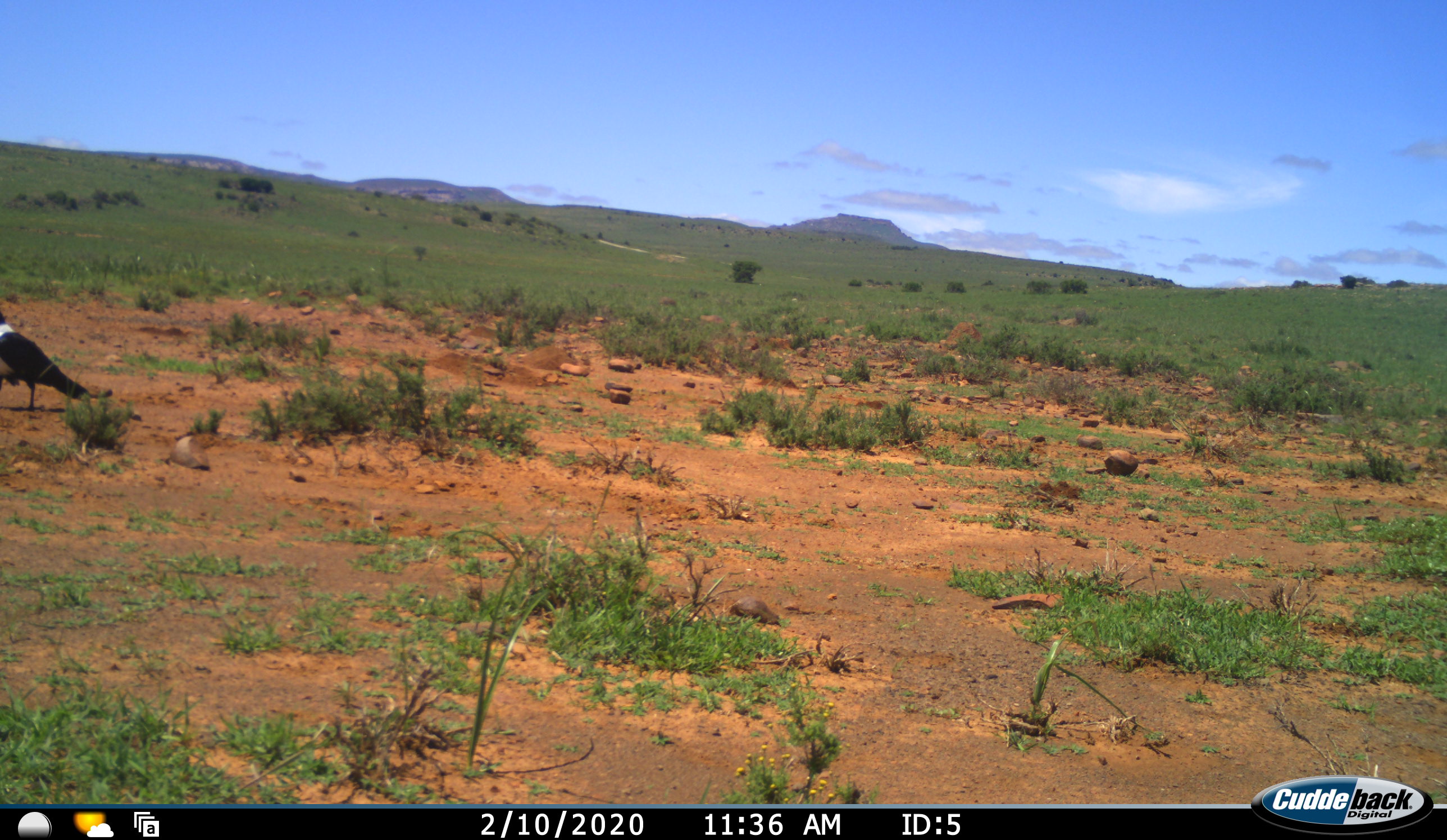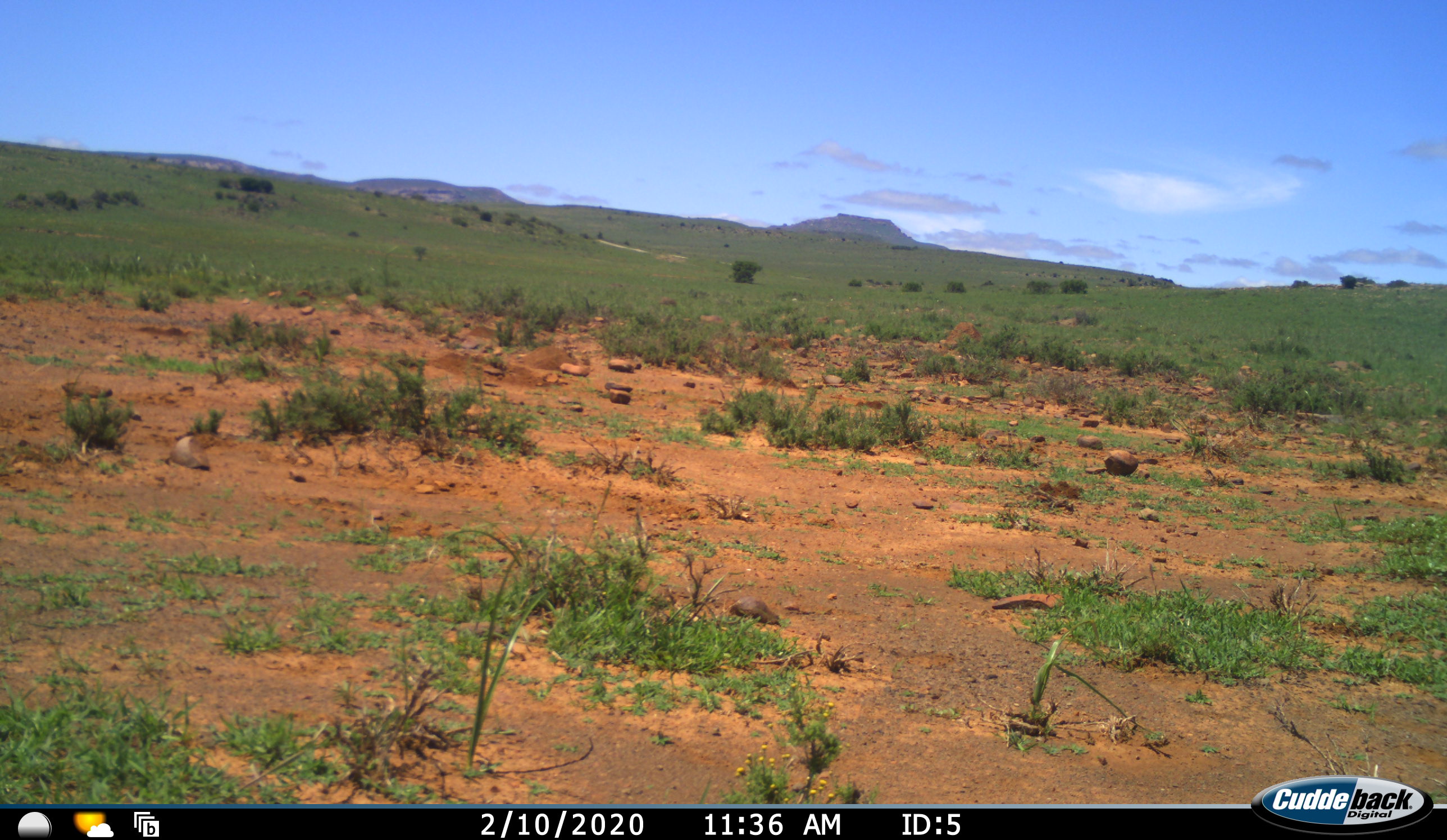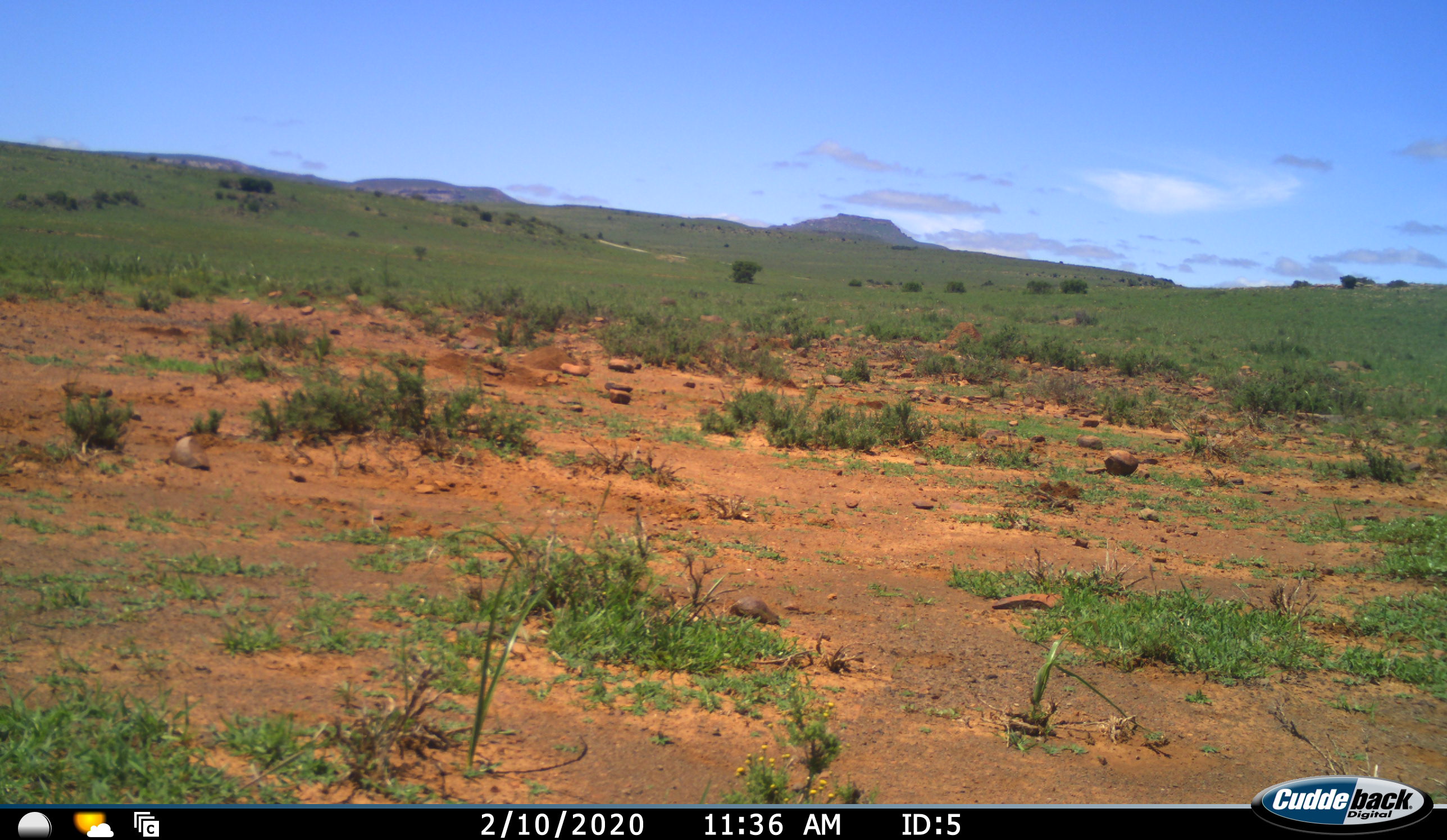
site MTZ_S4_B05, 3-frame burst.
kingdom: Animalia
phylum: Chordata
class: Aves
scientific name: Aves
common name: bird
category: birdother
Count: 1.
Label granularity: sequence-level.